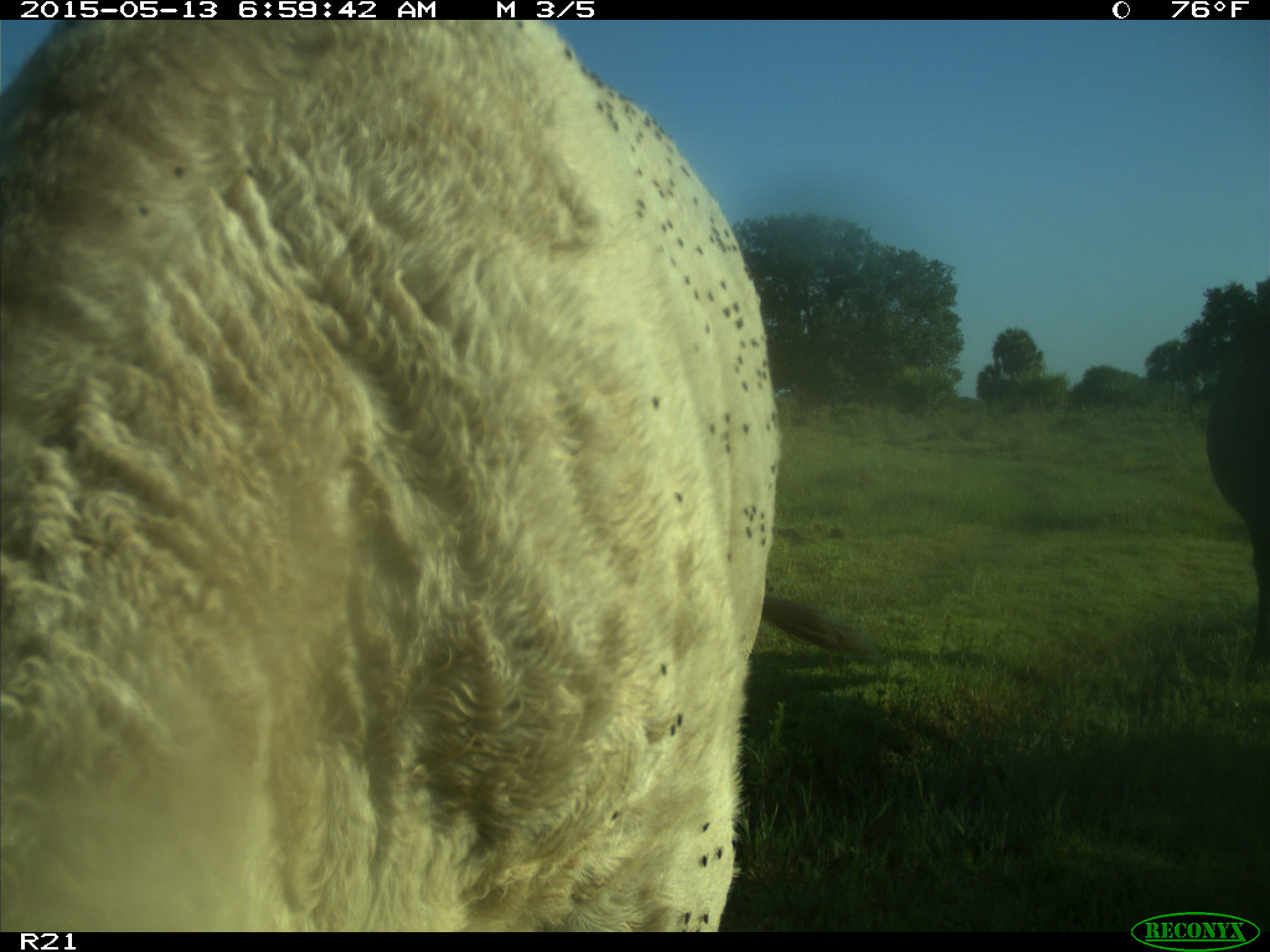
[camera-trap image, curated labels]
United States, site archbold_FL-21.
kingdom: Animalia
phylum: Chordata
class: Mammalia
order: Artiodactyla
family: Bovidae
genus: Bos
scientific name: Bos taurus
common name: domestic cow